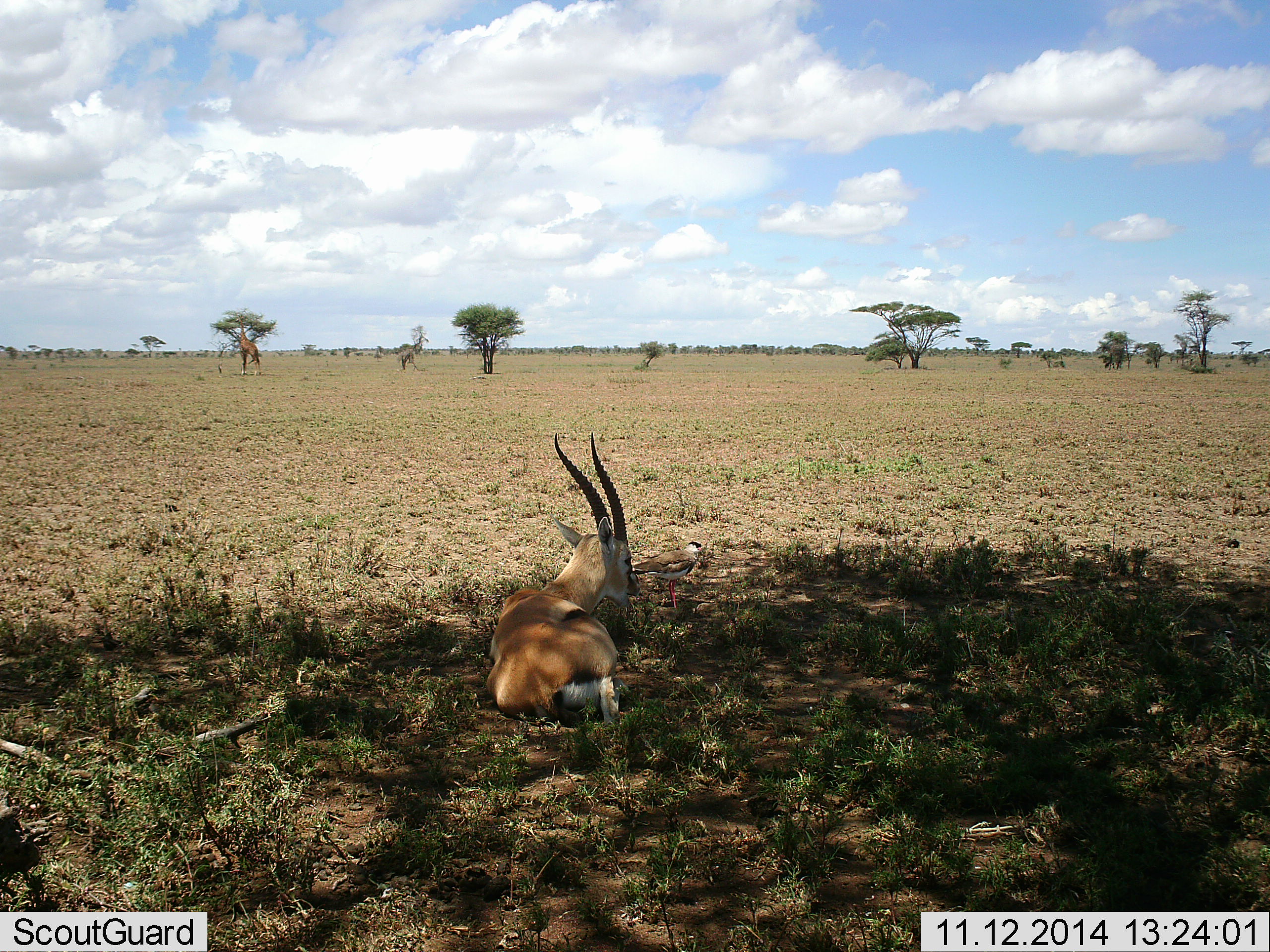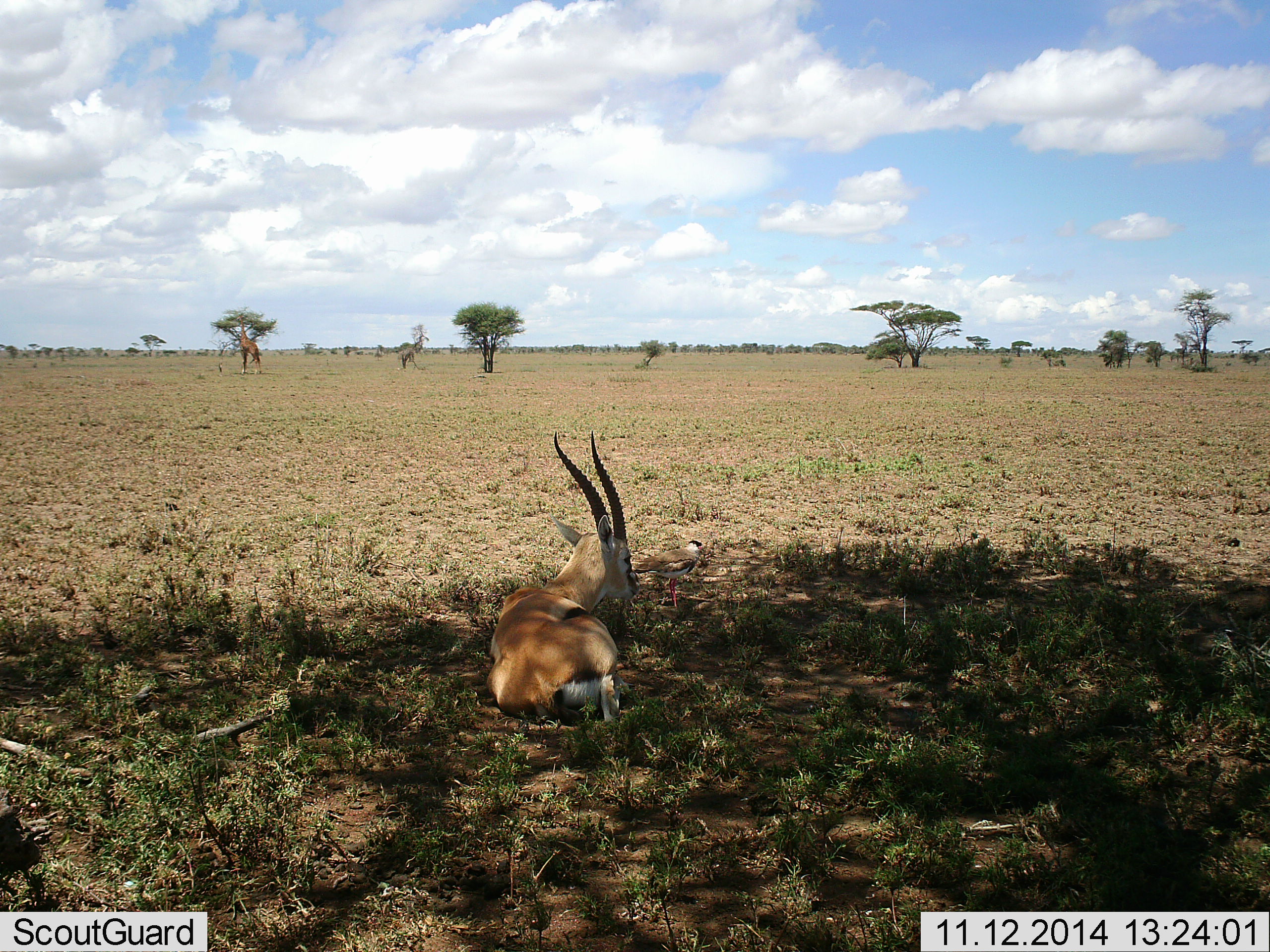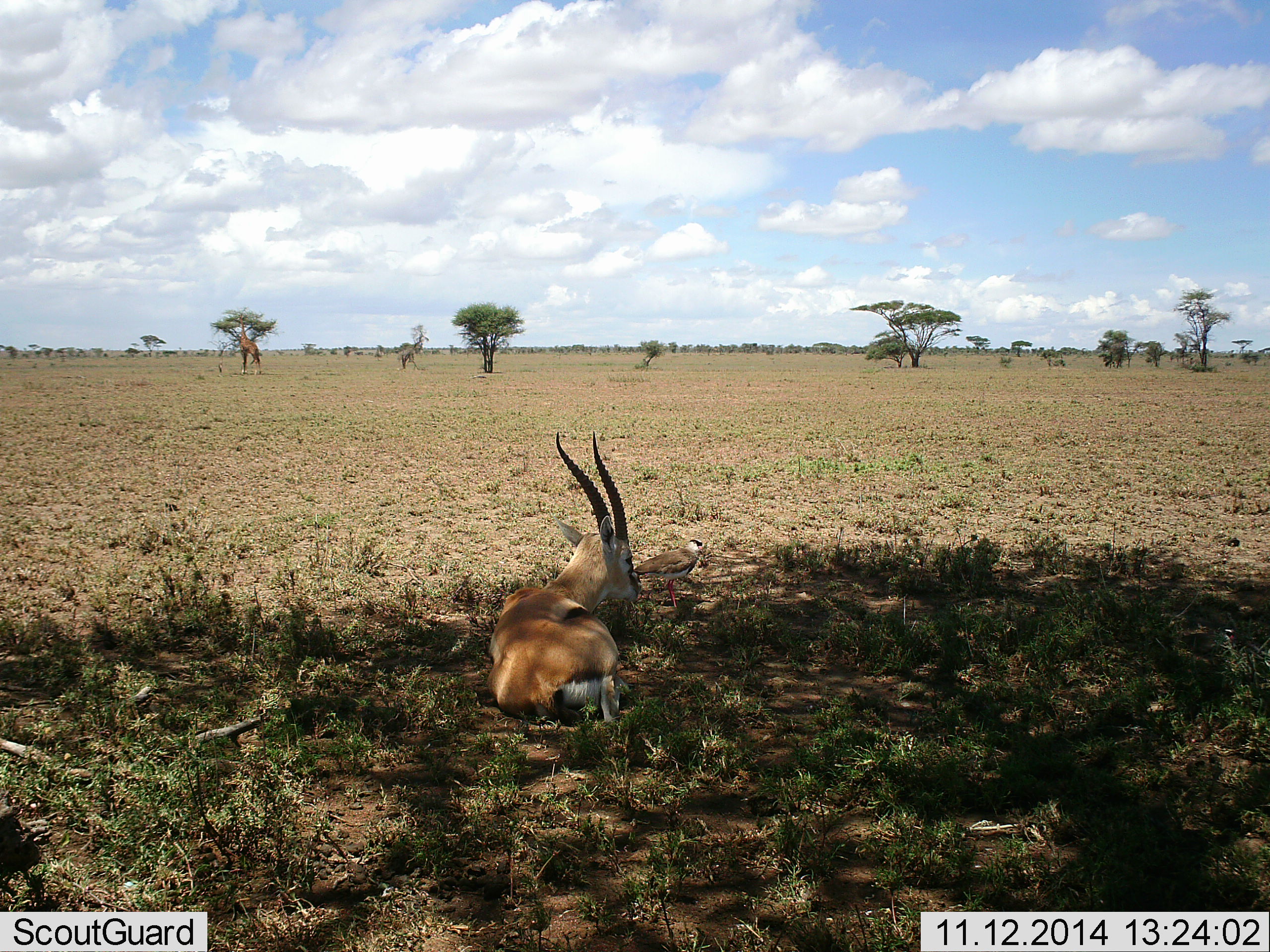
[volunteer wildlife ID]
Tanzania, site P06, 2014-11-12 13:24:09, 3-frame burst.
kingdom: Animalia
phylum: Chordata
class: Mammalia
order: Artiodactyla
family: Bovidae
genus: Eudorcas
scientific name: Eudorcas thomsonii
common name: thomson's gazelle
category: gazellethomsons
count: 1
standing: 0%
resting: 100%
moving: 0%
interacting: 0%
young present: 0%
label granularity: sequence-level